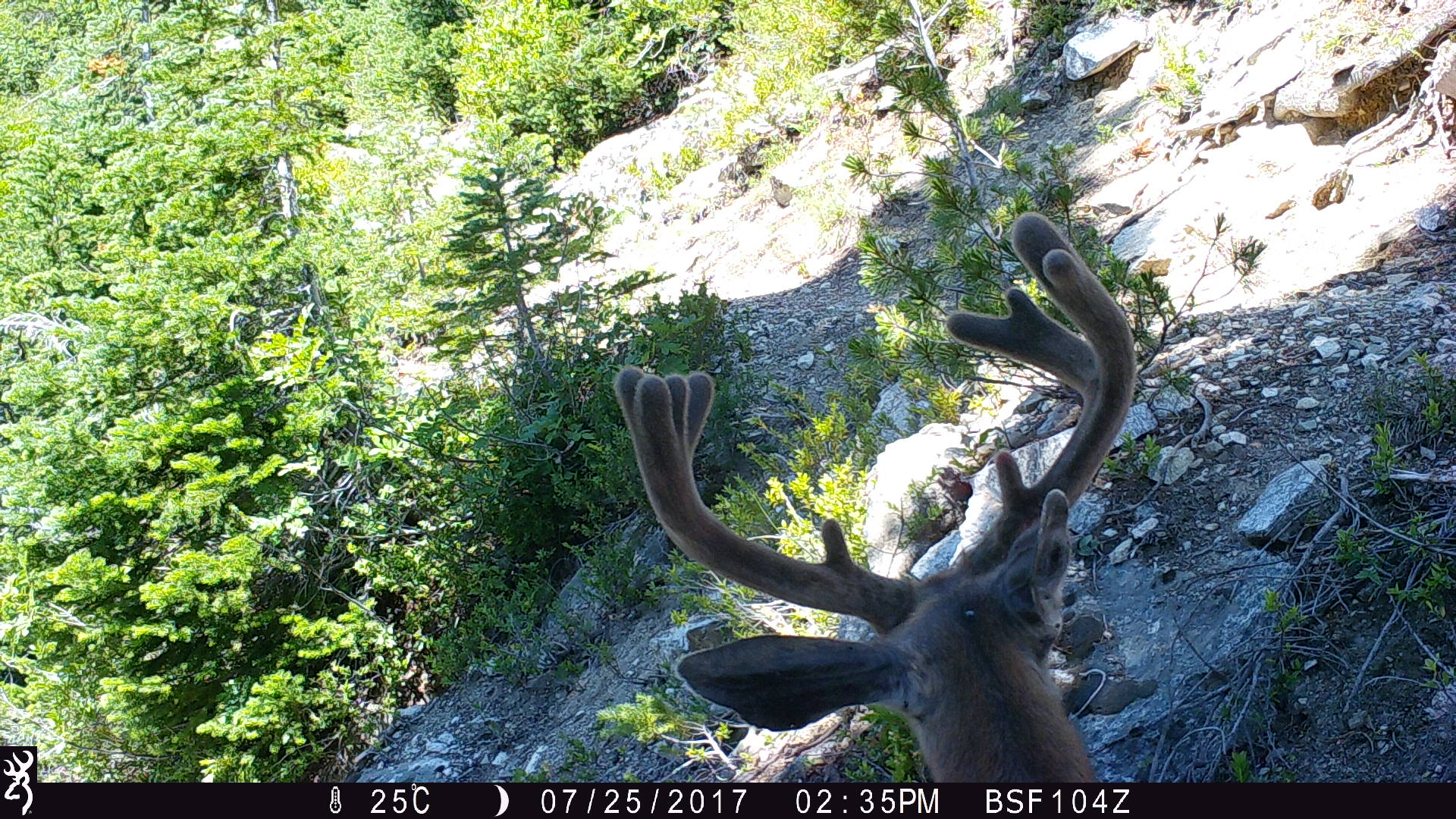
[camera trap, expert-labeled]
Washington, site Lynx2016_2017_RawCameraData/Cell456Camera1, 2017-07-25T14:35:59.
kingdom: Animalia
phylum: Chordata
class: Mammalia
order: Artiodactyla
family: Cervidae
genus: Odocoileus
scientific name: Odocoileus hemionus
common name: mule deer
Odocoileus hemionus (mule deer). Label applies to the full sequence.